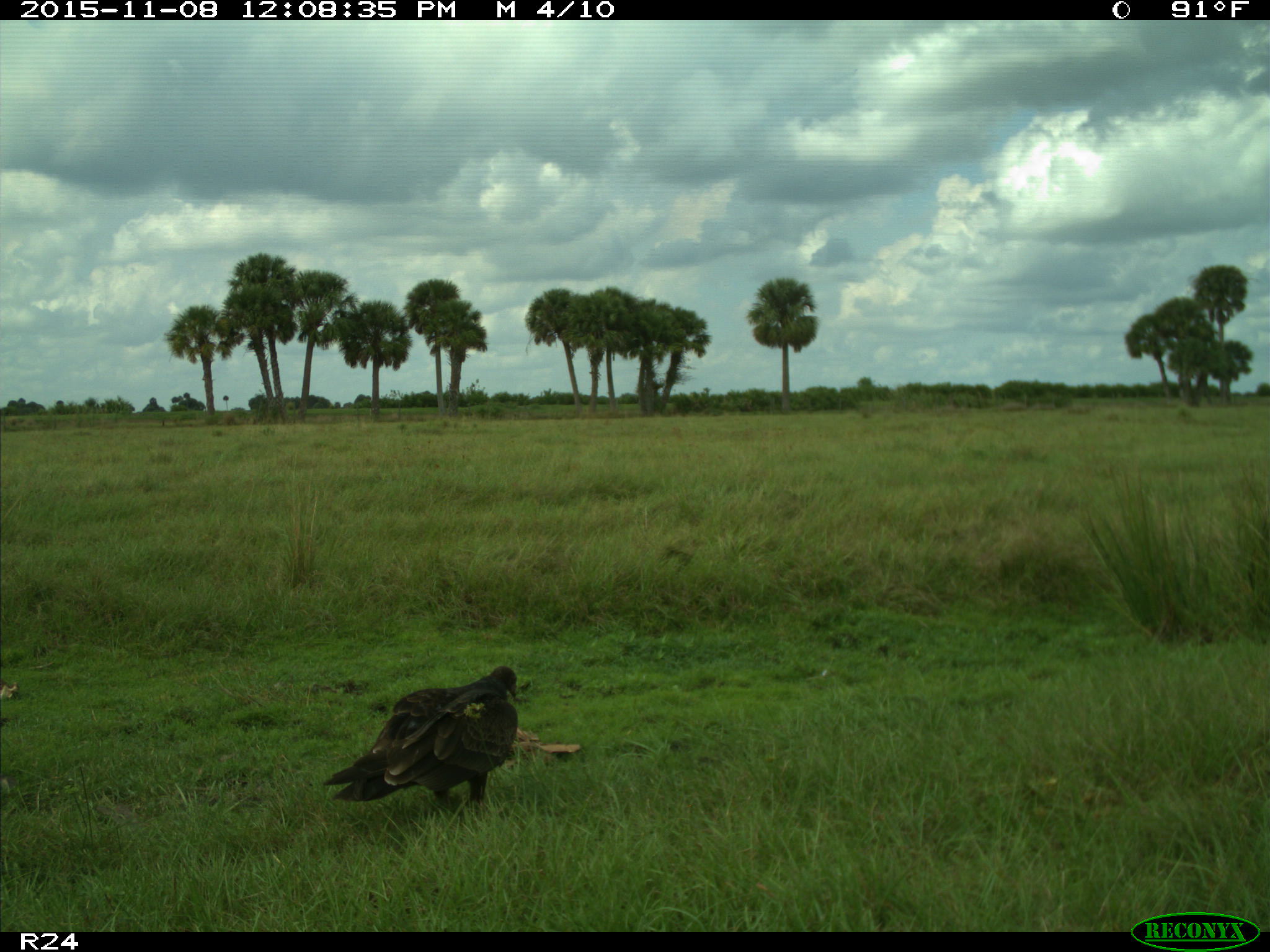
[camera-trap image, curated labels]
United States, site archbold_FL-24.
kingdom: Animalia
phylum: Chordata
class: Aves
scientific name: Aves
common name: birds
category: unidentified bird